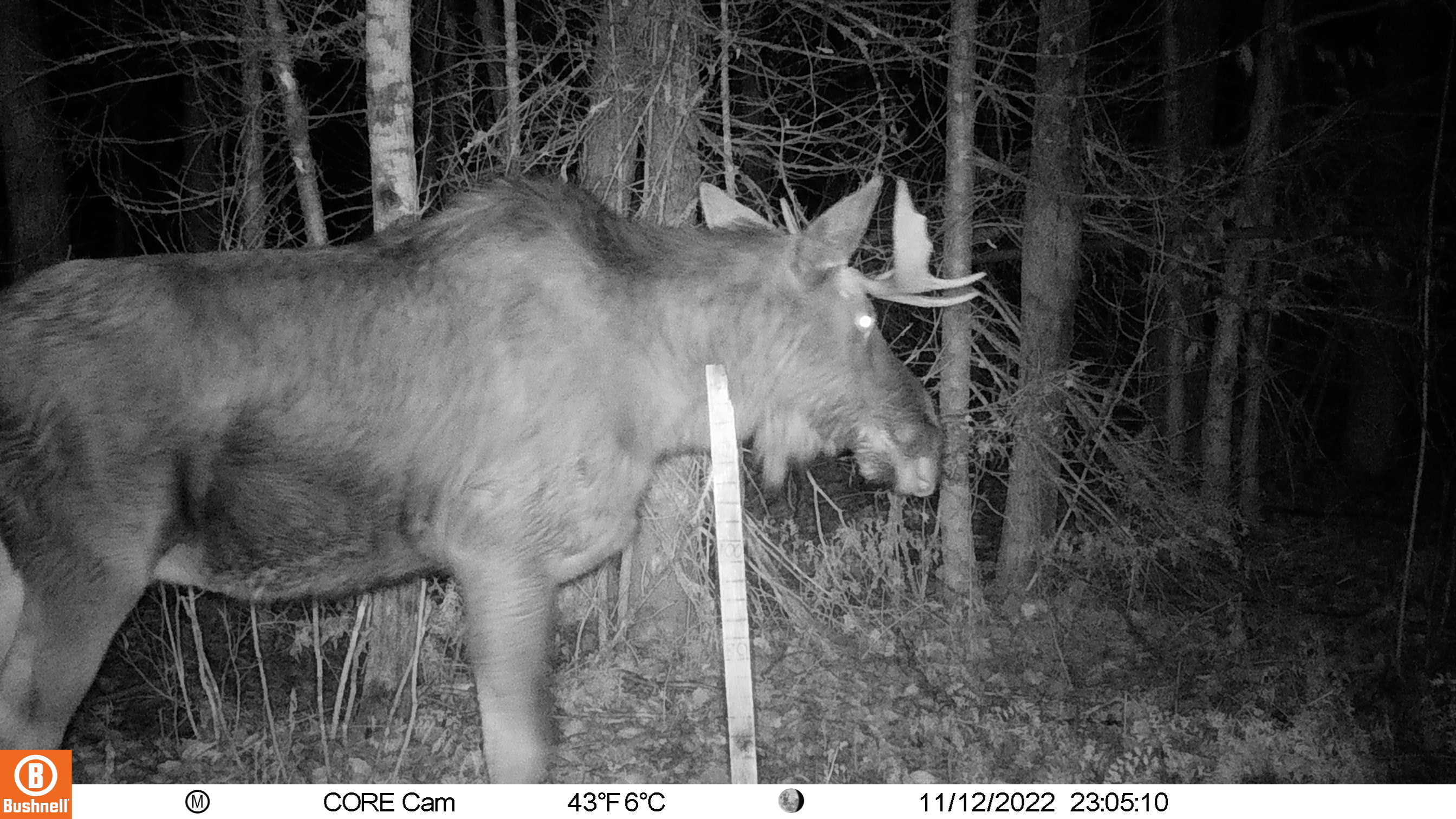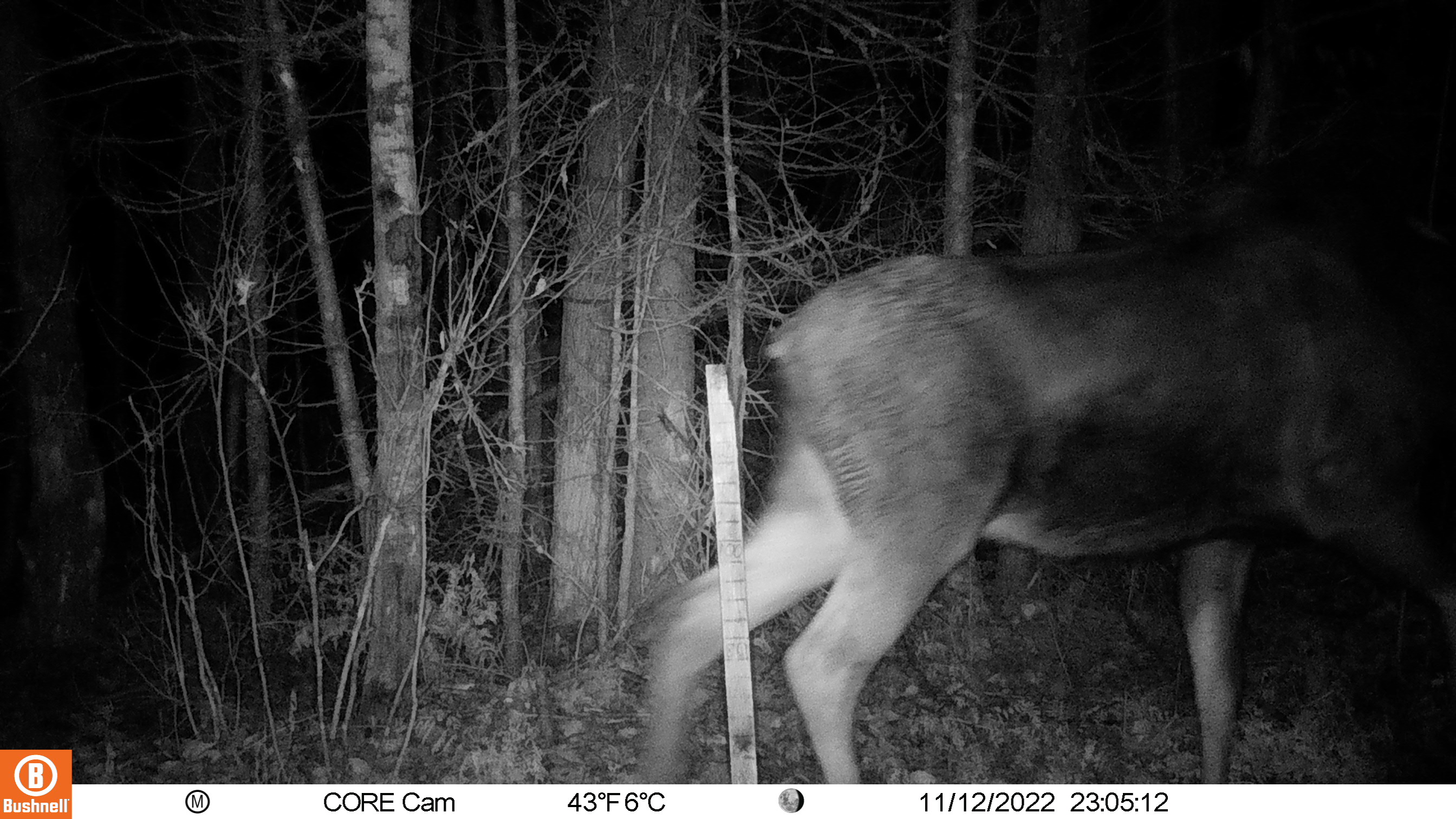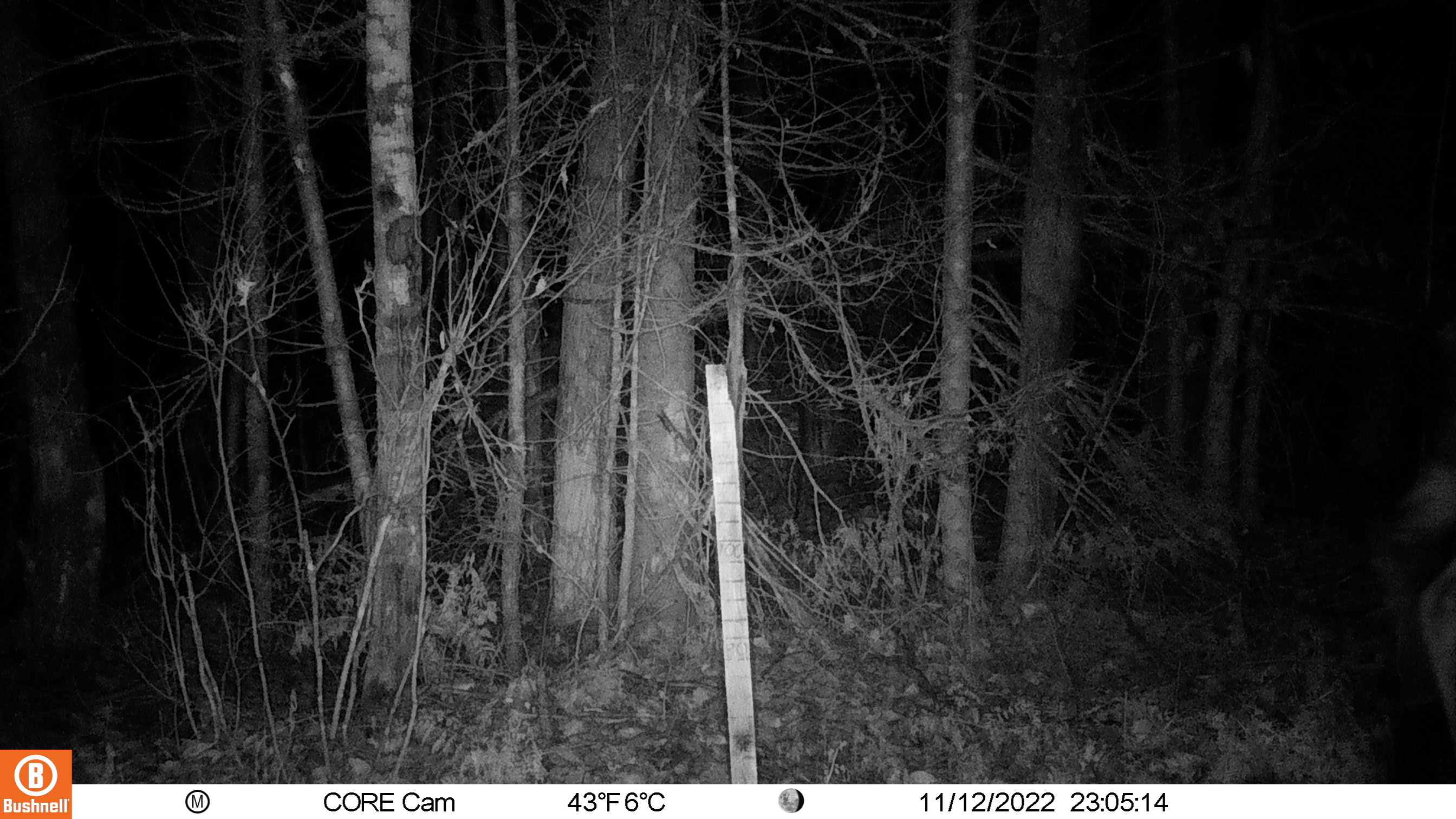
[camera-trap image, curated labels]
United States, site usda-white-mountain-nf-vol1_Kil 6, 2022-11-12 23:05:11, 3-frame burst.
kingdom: Animalia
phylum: Chordata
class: Mammalia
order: Artiodactyla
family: Cervidae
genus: Alces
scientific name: Alces alces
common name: moose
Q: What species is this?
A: Moose (Alces alces).